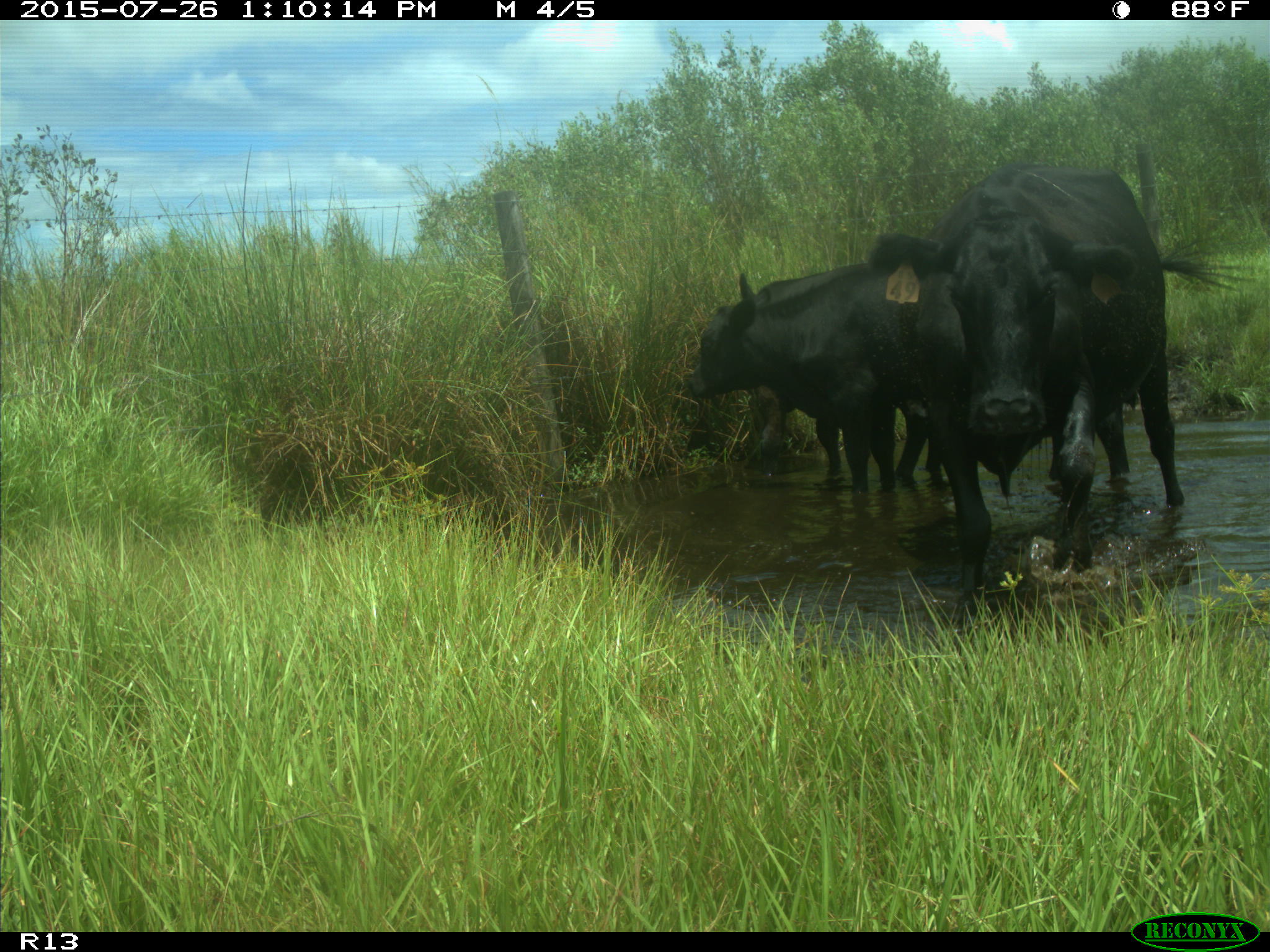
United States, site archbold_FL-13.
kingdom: Animalia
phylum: Chordata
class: Mammalia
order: Artiodactyla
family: Bovidae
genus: Bos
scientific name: Bos taurus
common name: domestic cow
Bos taurus (domestic cow).